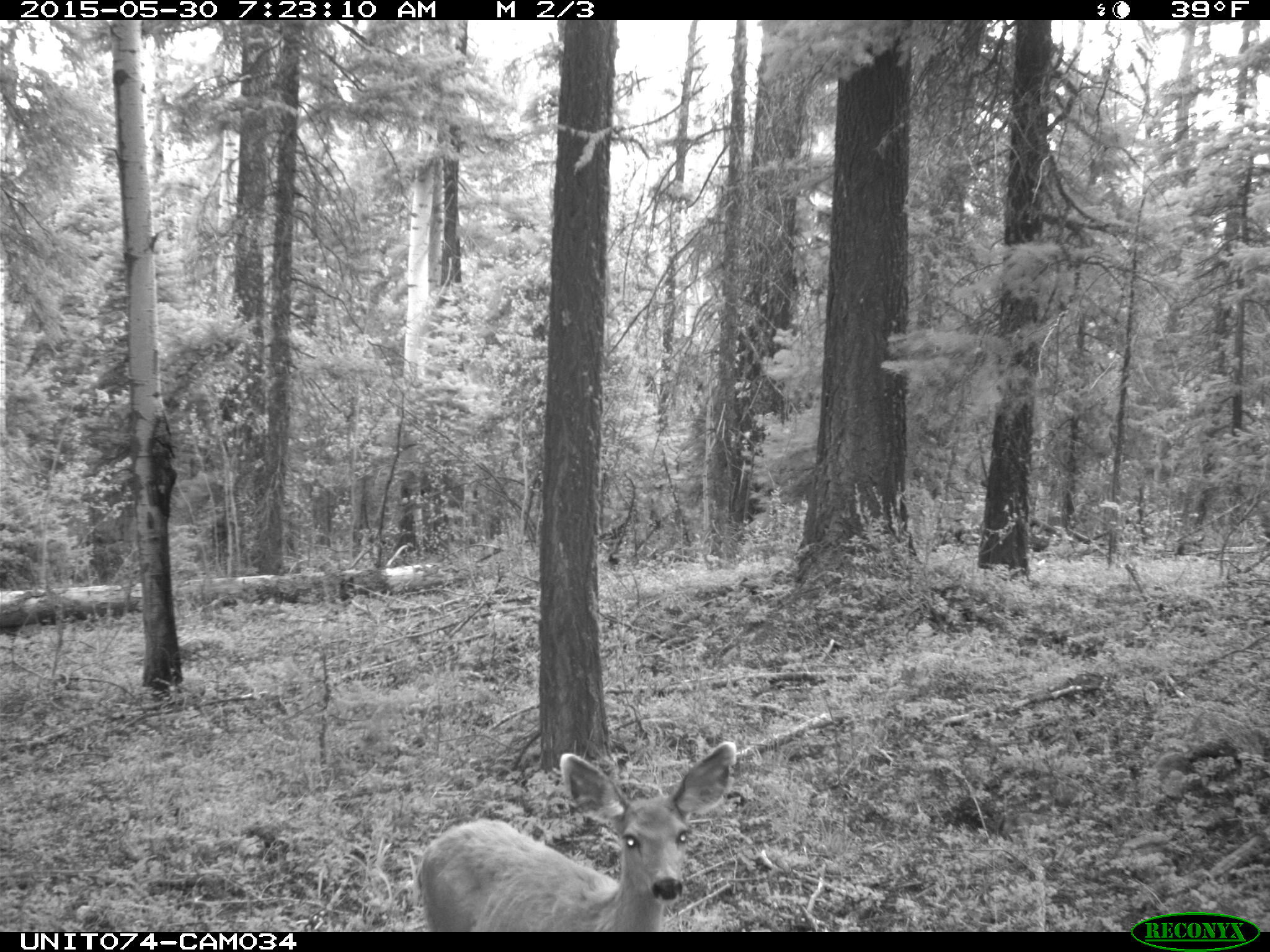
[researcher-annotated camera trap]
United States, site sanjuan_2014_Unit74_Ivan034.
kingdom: Animalia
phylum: Chordata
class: Mammalia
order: Artiodactyla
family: Cervidae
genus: Odocoileus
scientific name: Odocoileus hemionus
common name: mule deer